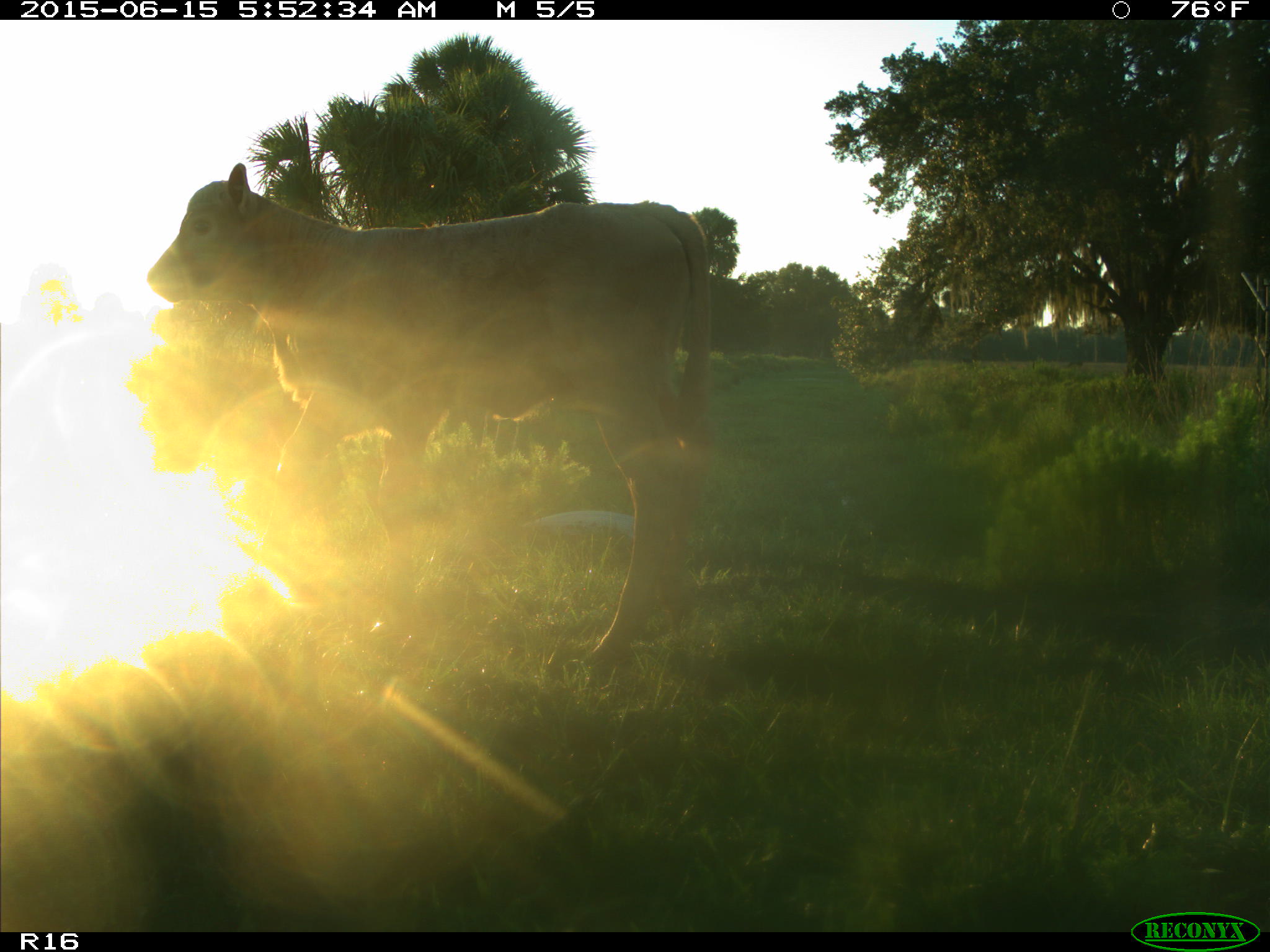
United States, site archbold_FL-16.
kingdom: Animalia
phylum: Chordata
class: Mammalia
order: Artiodactyla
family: Bovidae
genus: Bos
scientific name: Bos taurus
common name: domestic cow